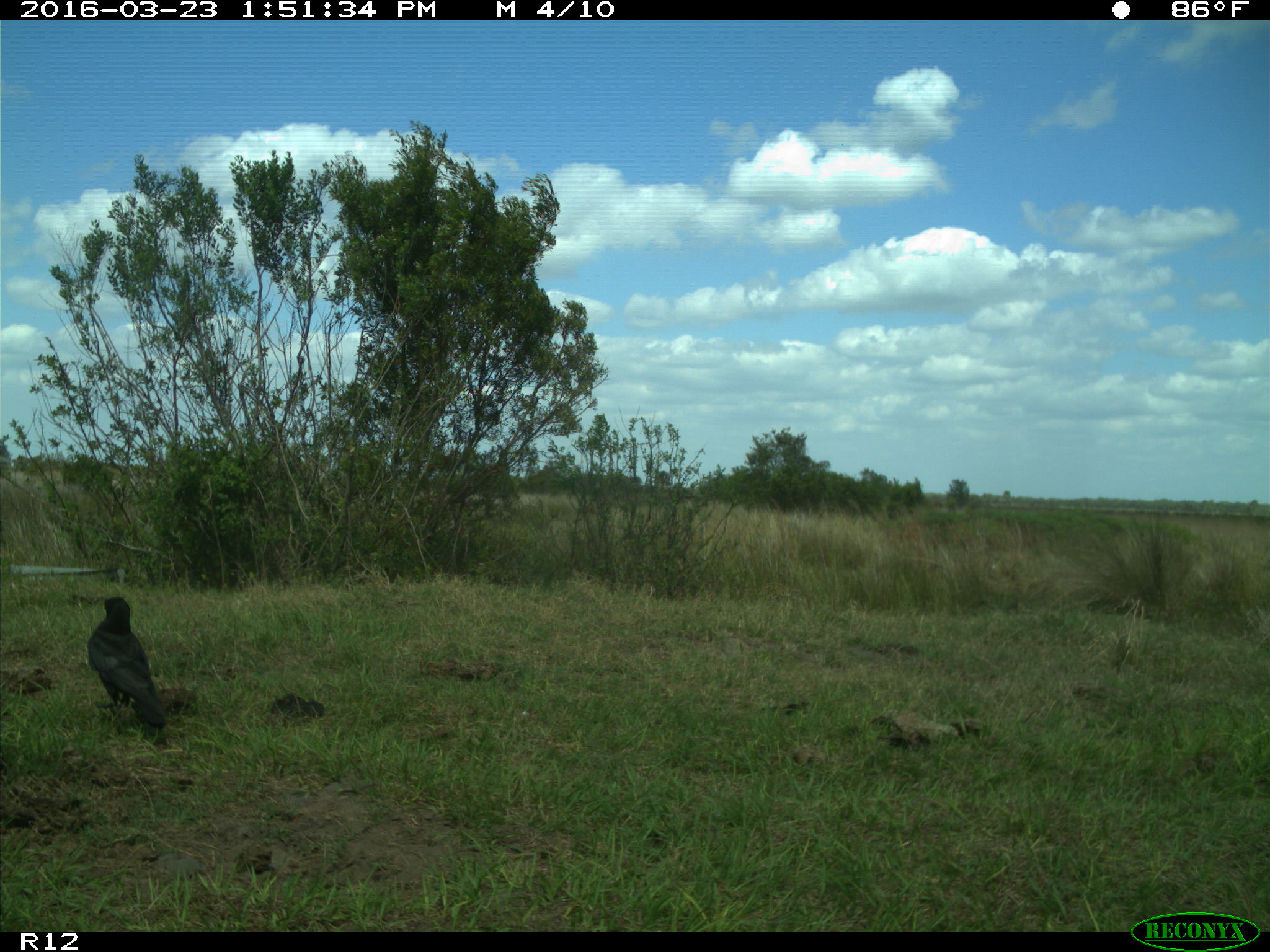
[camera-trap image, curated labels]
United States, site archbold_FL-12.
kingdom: Animalia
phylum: Chordata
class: Aves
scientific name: Aves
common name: birds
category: unidentified bird